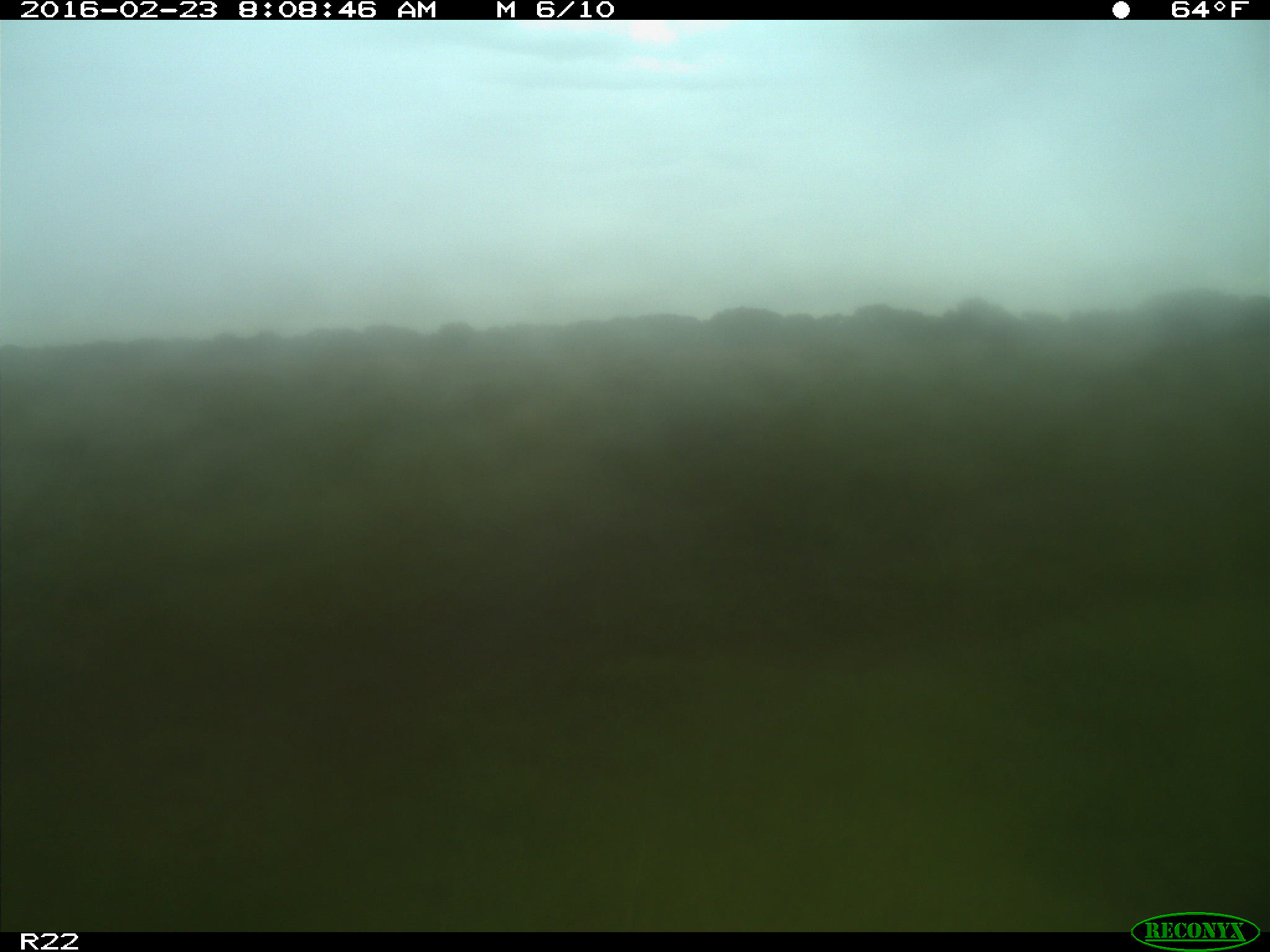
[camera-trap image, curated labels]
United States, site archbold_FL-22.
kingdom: Animalia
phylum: Chordata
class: Mammalia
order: Artiodactyla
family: Bovidae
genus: Bos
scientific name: Bos taurus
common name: domestic cow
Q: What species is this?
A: Bos taurus (domestic cow).